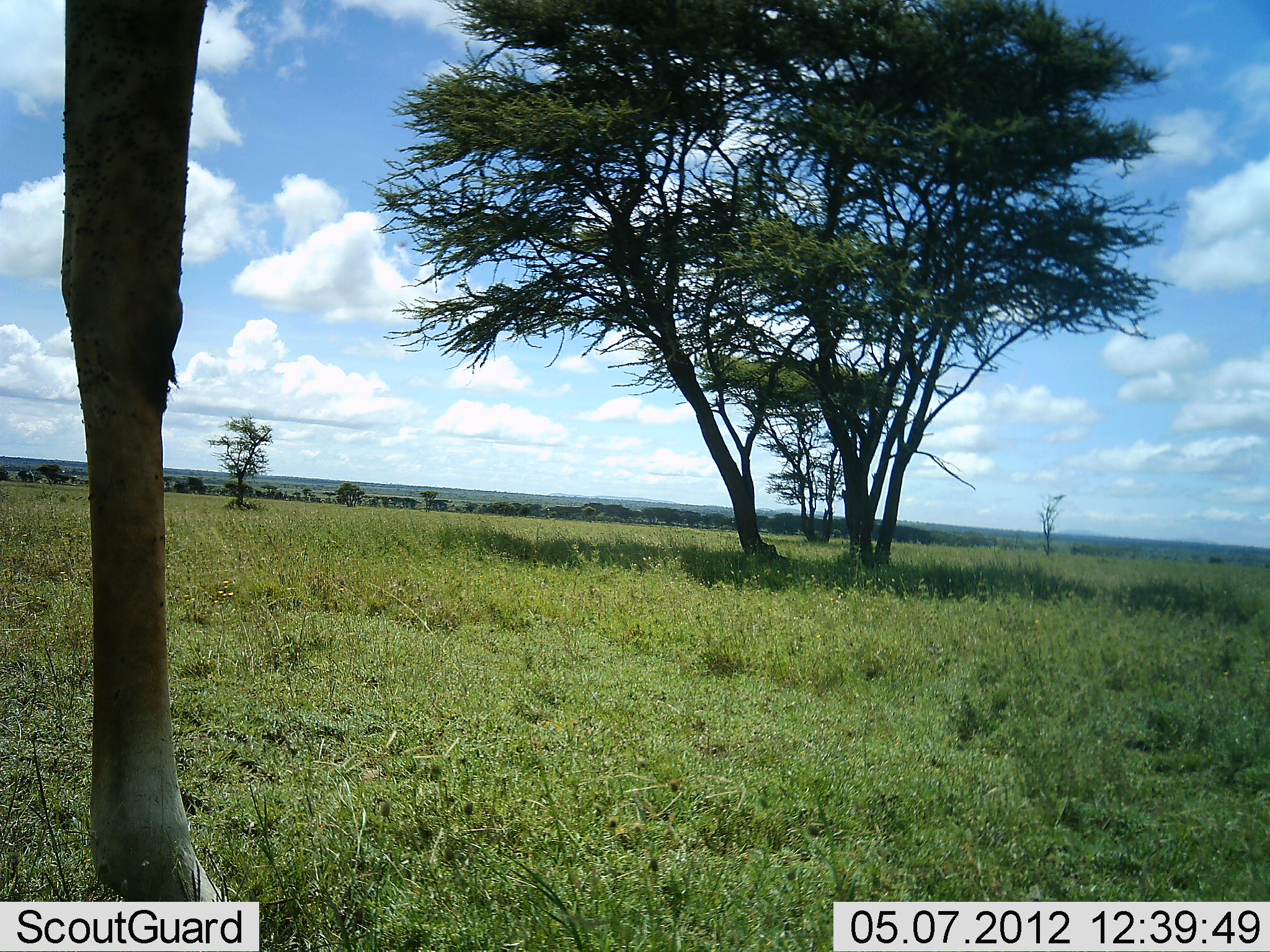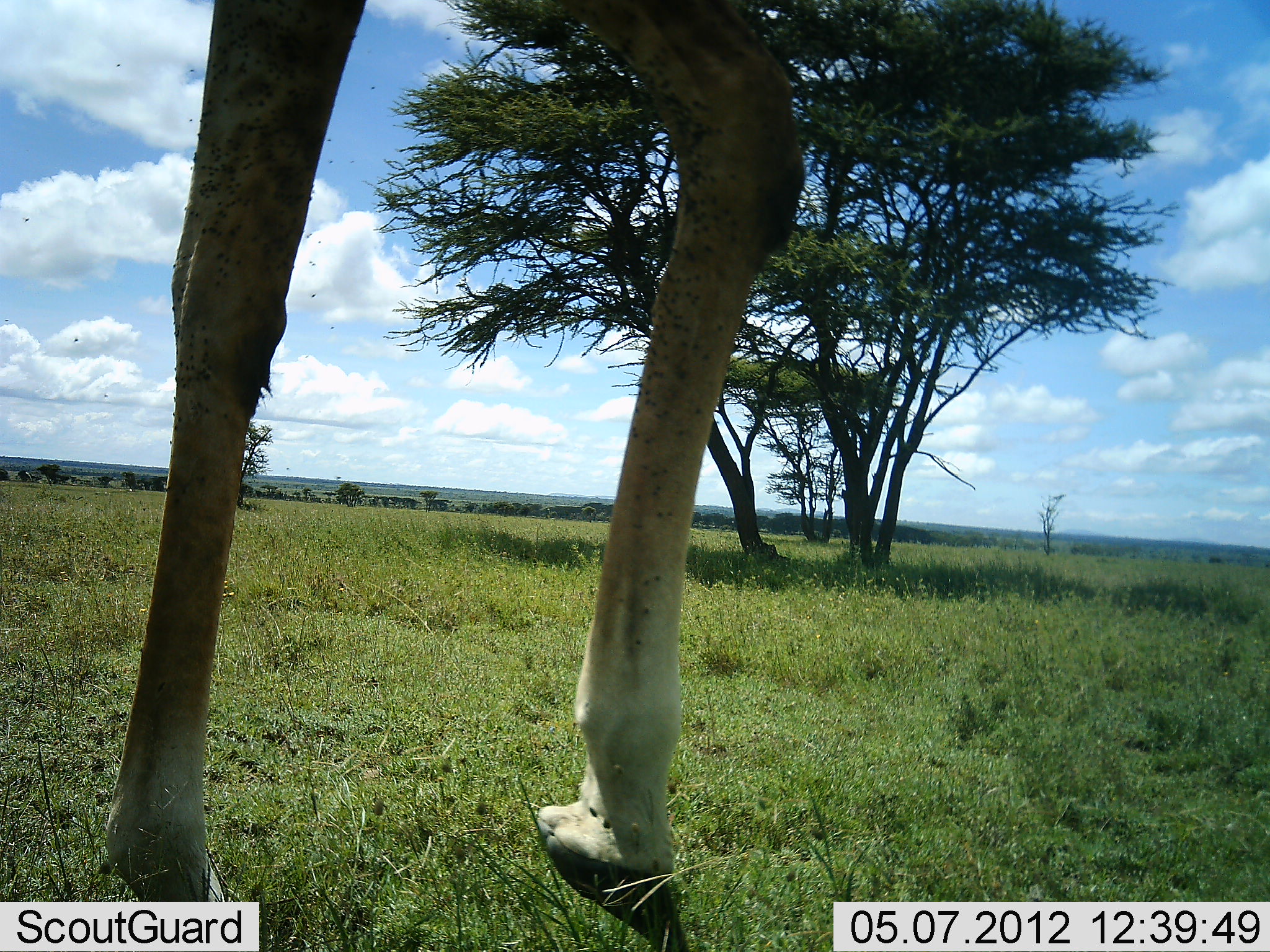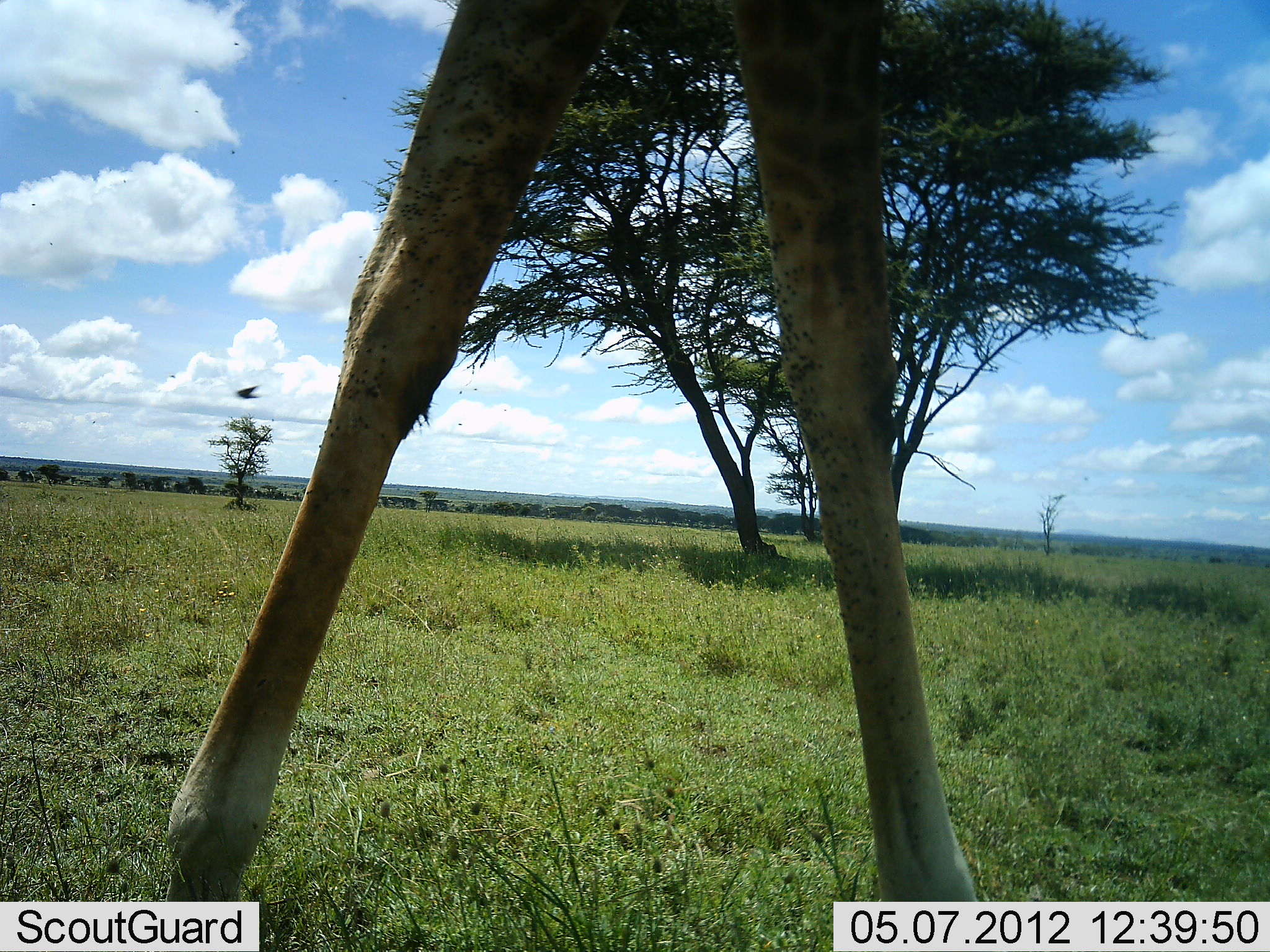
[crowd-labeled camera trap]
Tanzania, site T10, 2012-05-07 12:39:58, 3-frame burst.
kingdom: Animalia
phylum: Chordata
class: Mammalia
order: Artiodactyla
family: Giraffidae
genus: Giraffa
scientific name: Giraffa camelopardalis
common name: giraffe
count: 1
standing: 10%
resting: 0%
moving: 90%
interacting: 0%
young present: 0%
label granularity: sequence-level